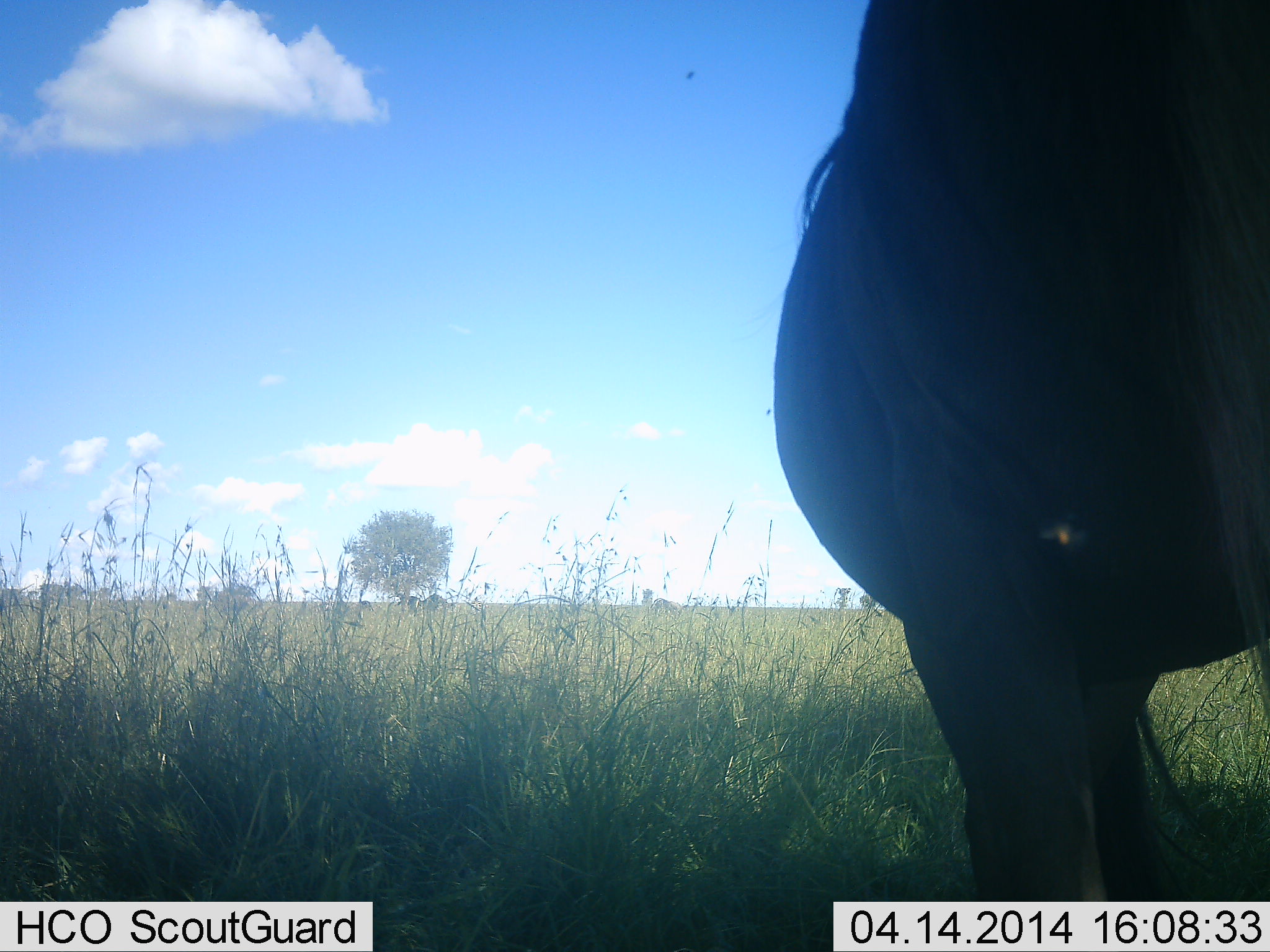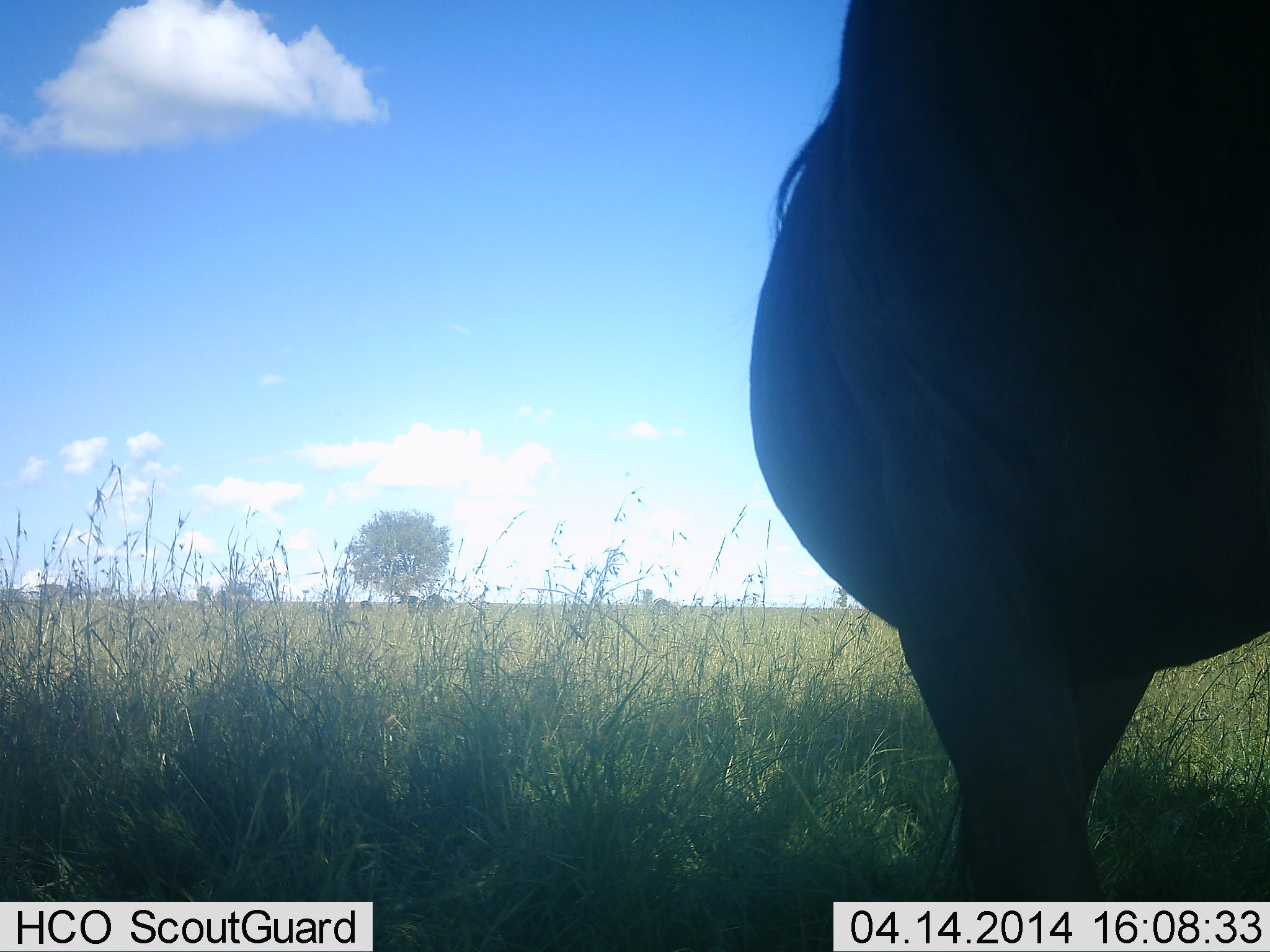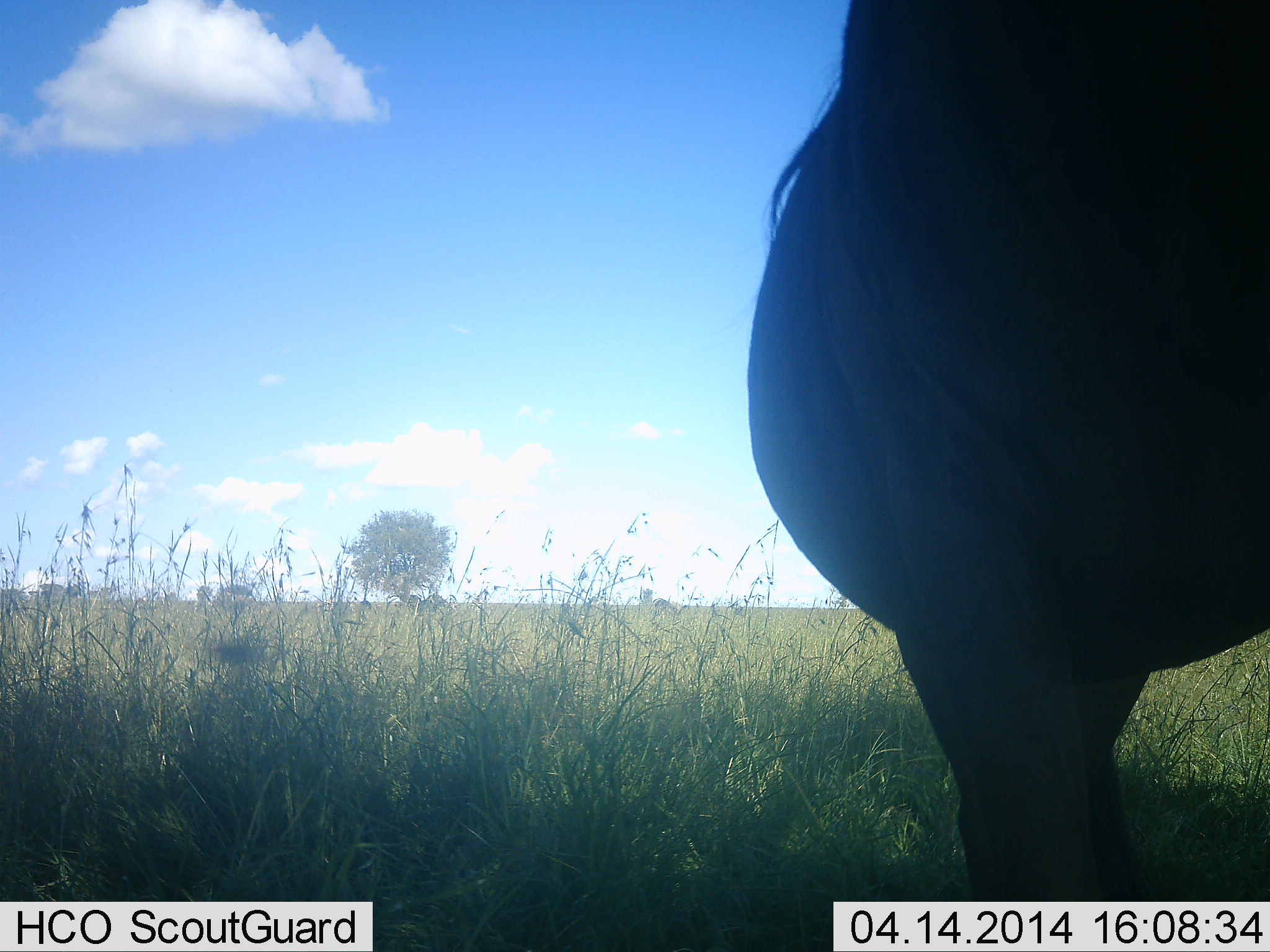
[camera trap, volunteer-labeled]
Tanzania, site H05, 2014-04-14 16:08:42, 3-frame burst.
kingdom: Animalia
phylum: Chordata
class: Mammalia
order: Artiodactyla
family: Bovidae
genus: Connochaetes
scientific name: Connochaetes taurinus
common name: blue wildebeest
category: wildebeest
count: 1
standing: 100%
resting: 0%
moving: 0%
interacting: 0%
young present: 0%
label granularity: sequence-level